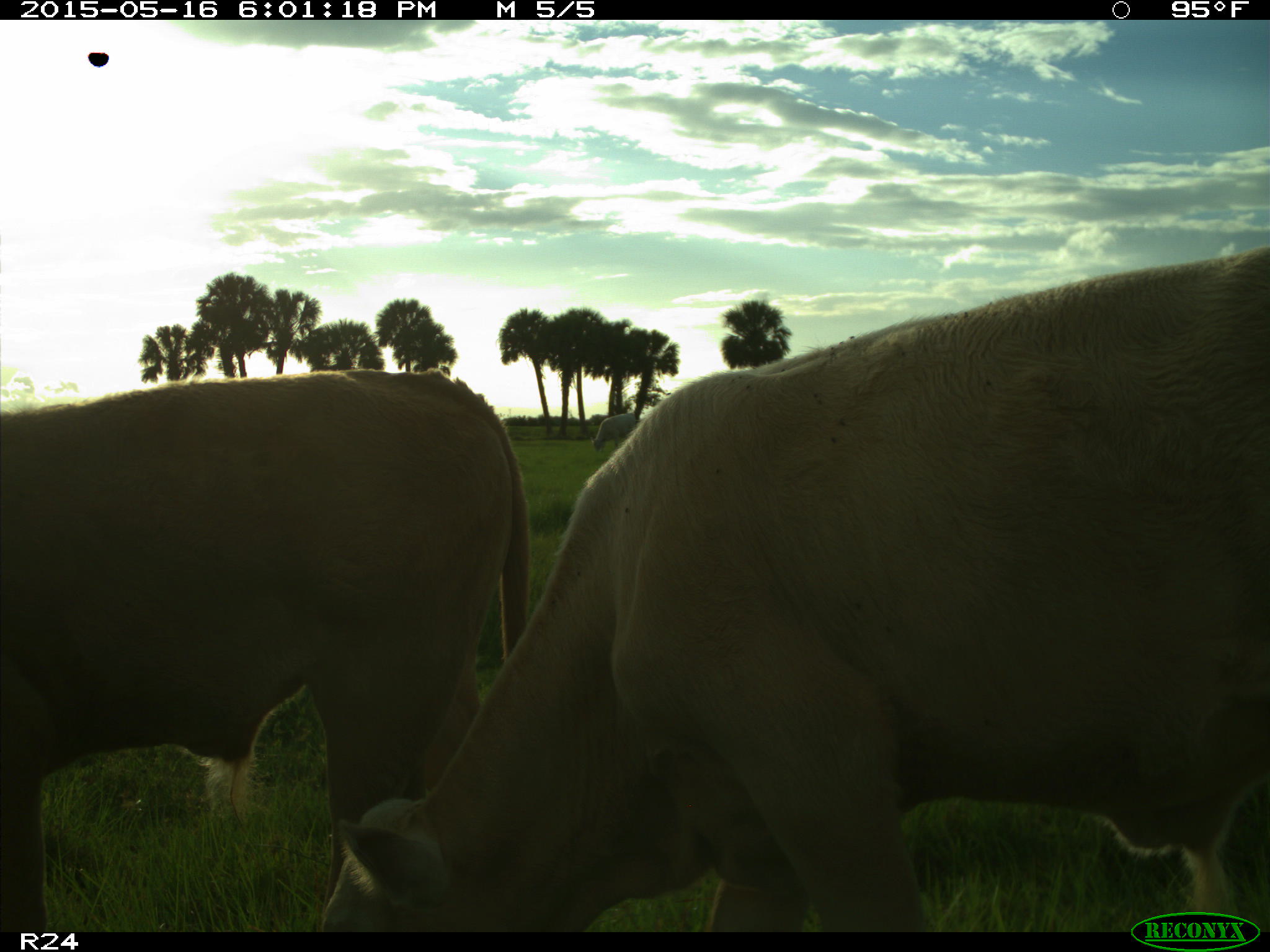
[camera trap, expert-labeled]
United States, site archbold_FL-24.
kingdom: Animalia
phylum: Chordata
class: Mammalia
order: Artiodactyla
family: Bovidae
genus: Bos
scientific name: Bos taurus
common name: domestic cow